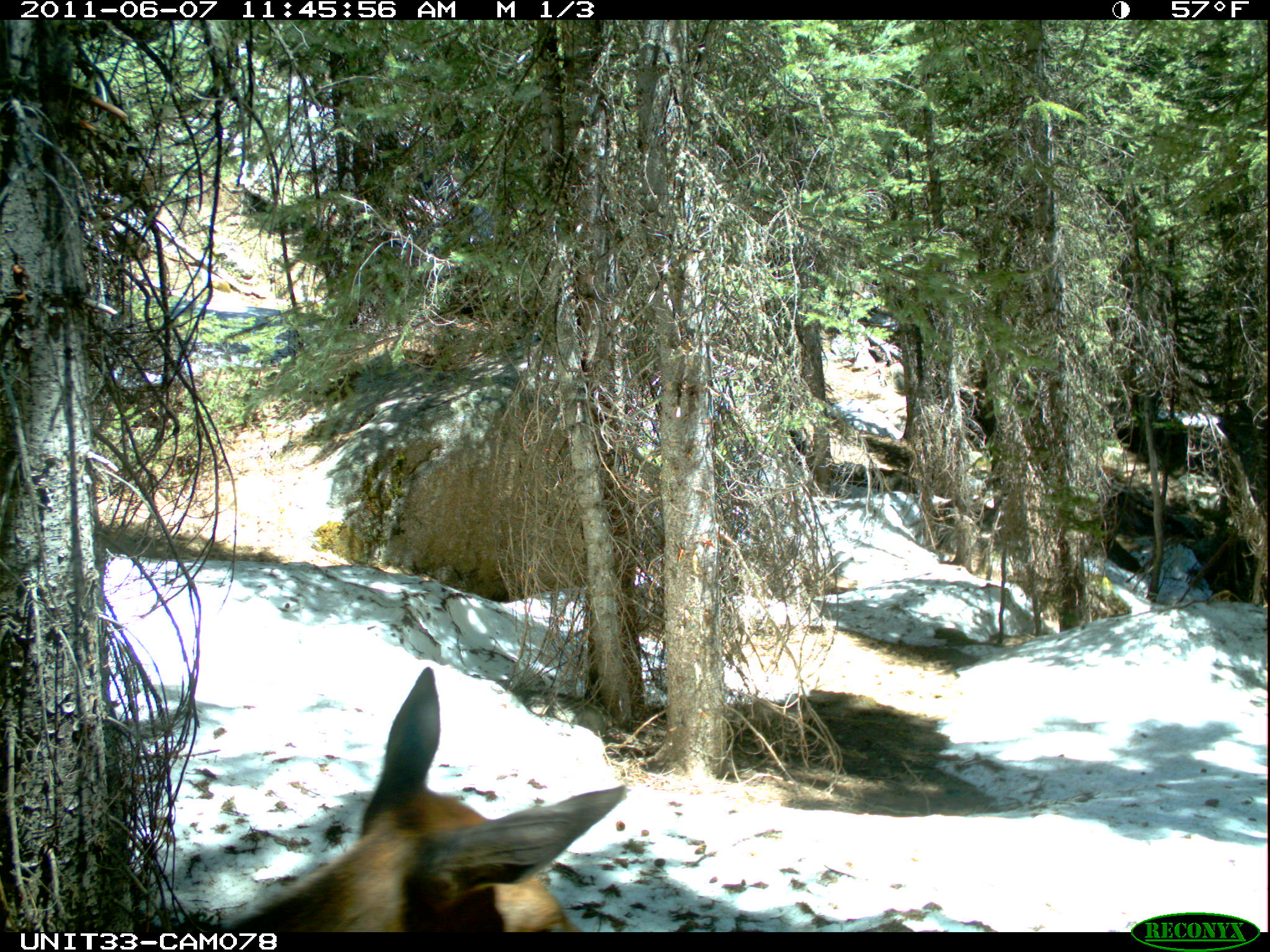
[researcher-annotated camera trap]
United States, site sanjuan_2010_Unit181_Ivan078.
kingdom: Animalia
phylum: Chordata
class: Mammalia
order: Artiodactyla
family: Cervidae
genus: Cervus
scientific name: Cervus elaphus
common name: red deer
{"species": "Cervus elaphus (red deer)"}